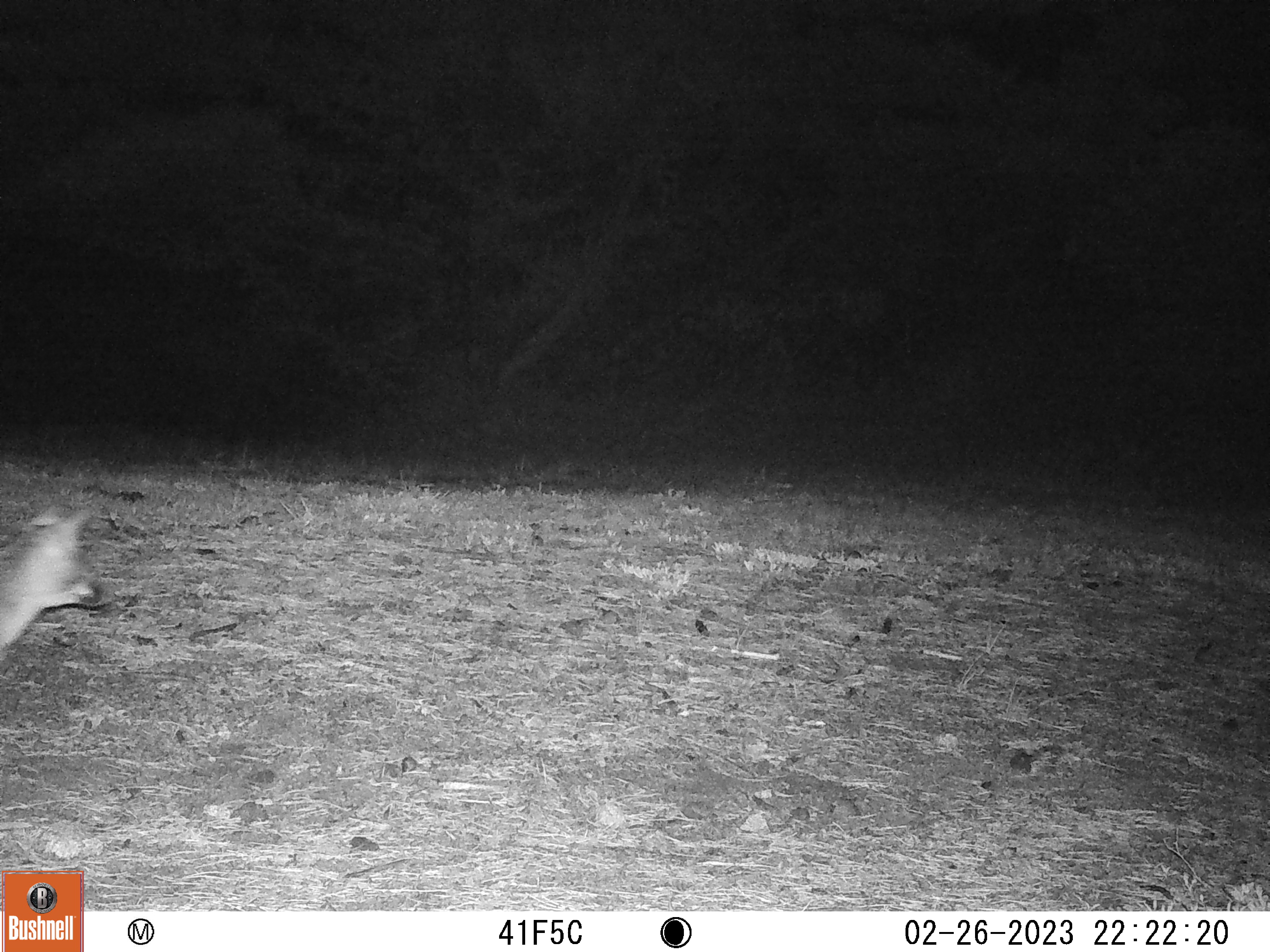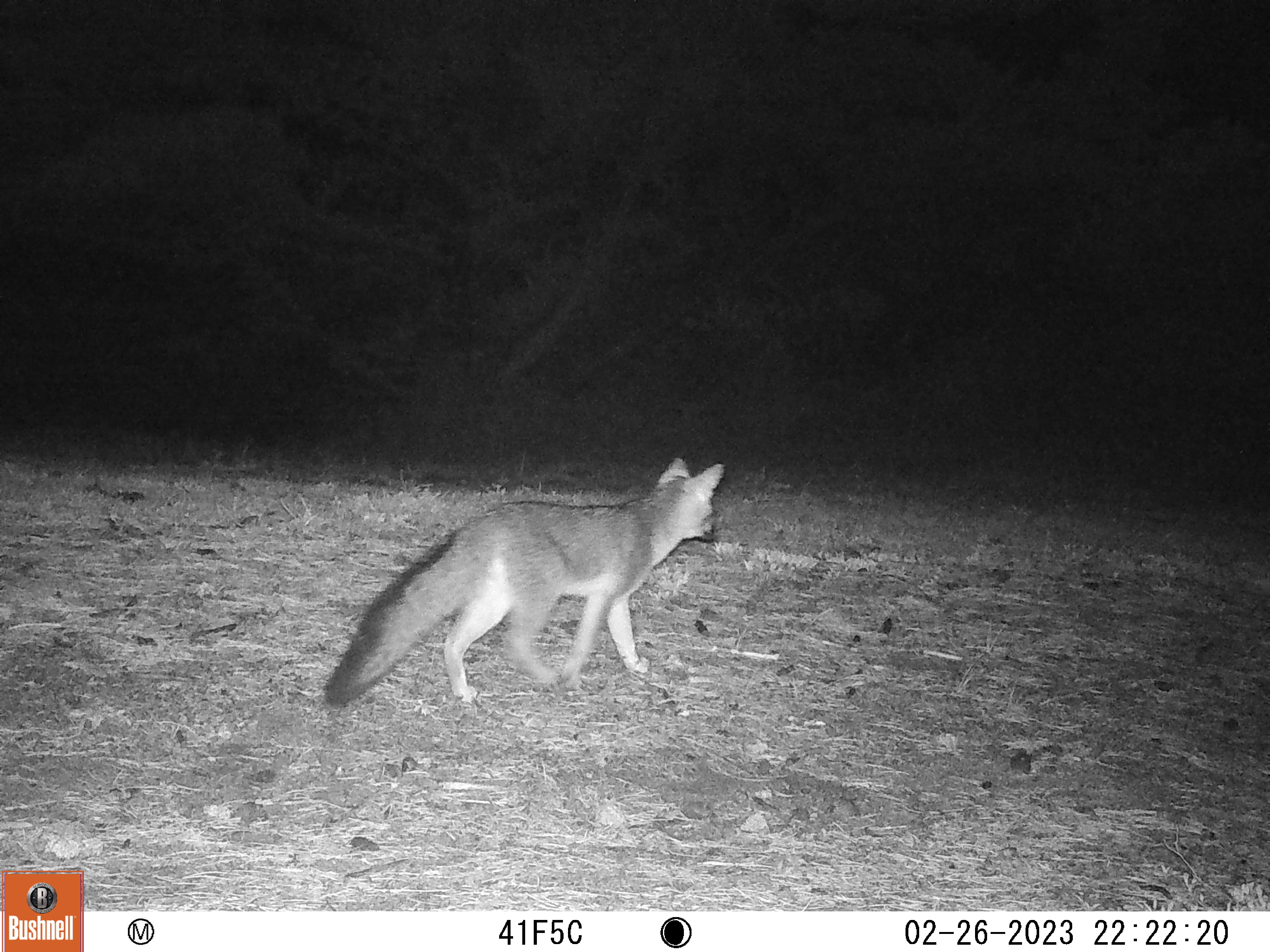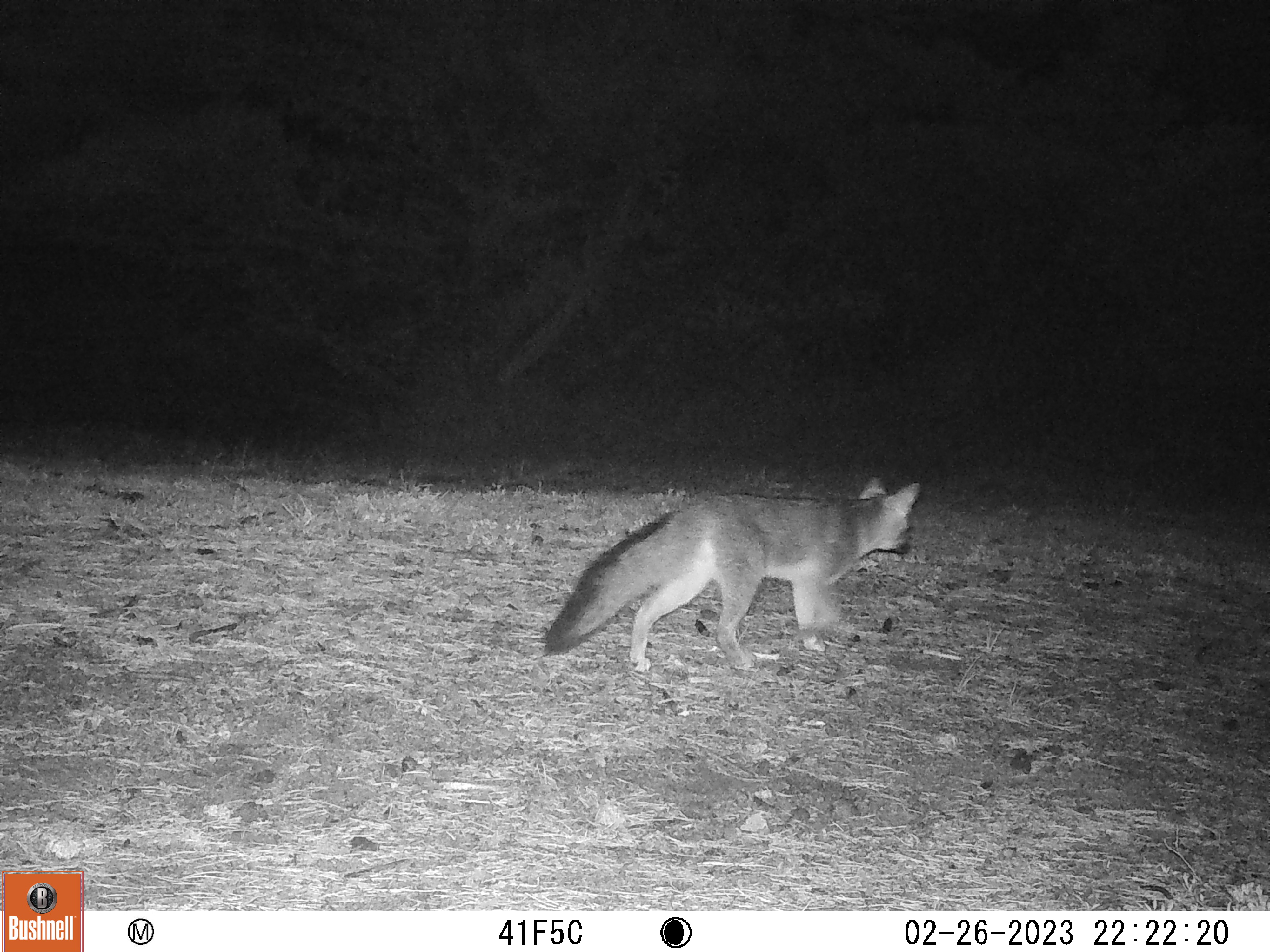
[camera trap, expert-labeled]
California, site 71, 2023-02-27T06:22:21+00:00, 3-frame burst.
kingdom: Animalia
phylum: Chordata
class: Mammalia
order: Carnivora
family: Canidae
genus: Urocyon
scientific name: Urocyon cinereoargenteus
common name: gray fox